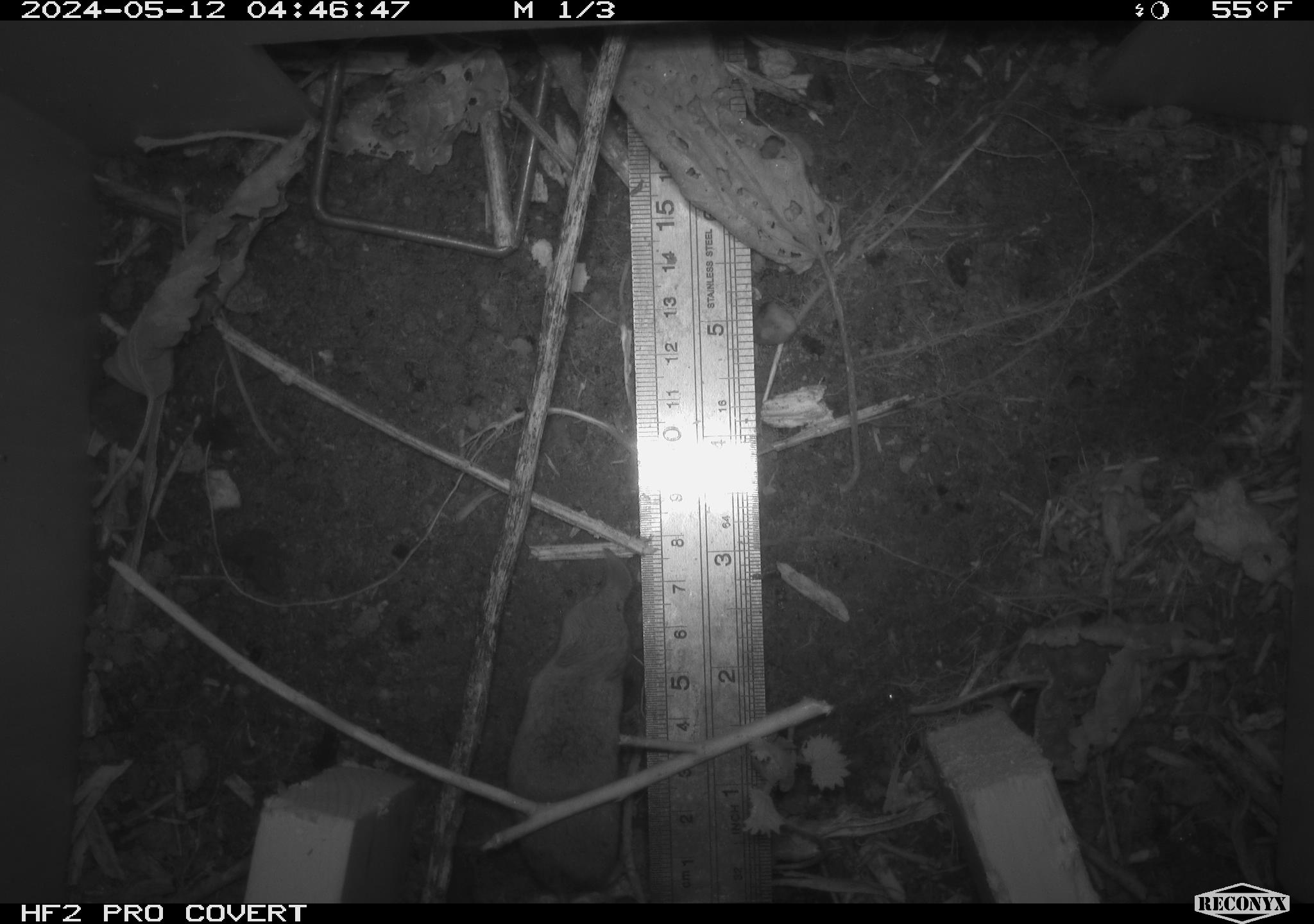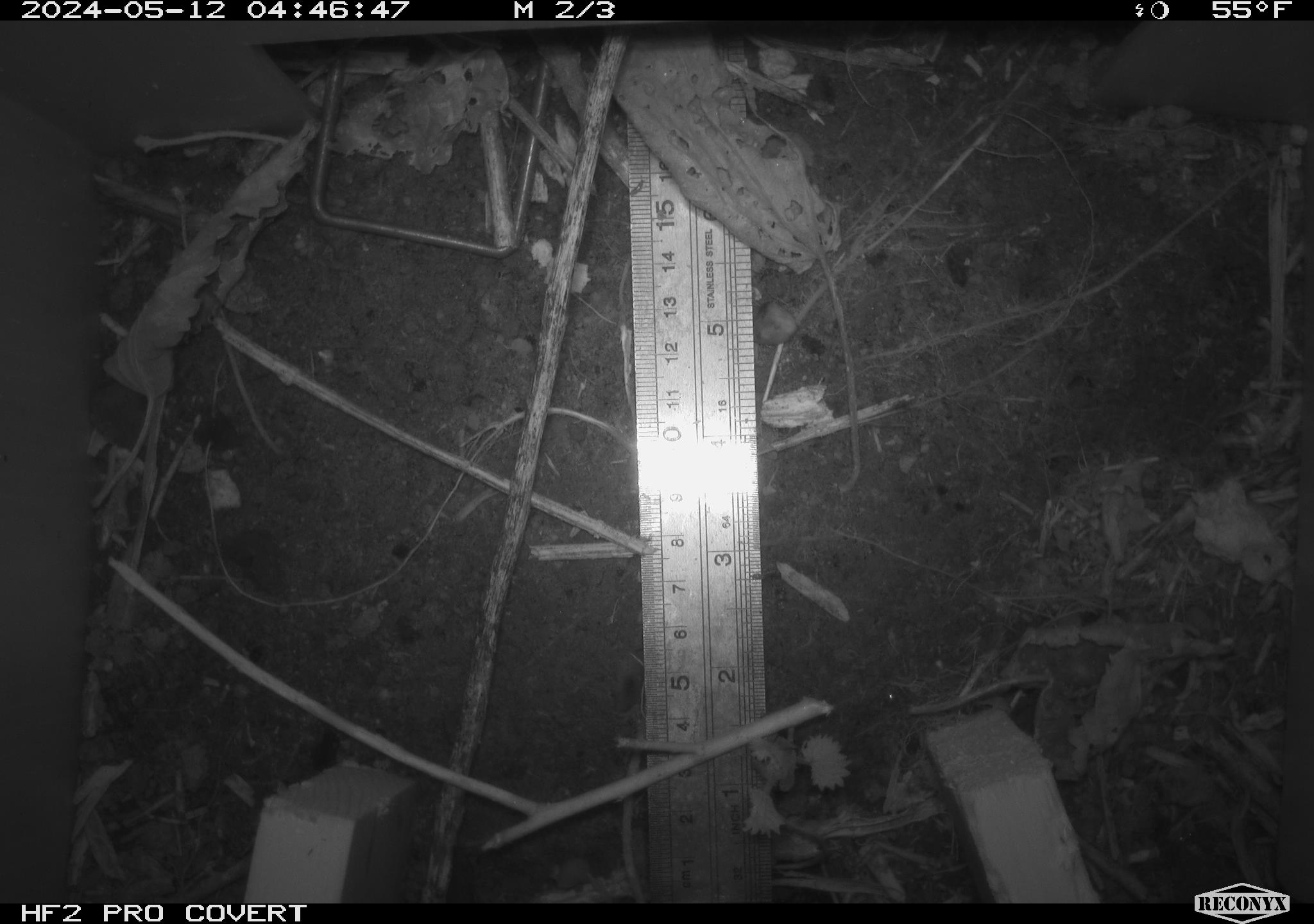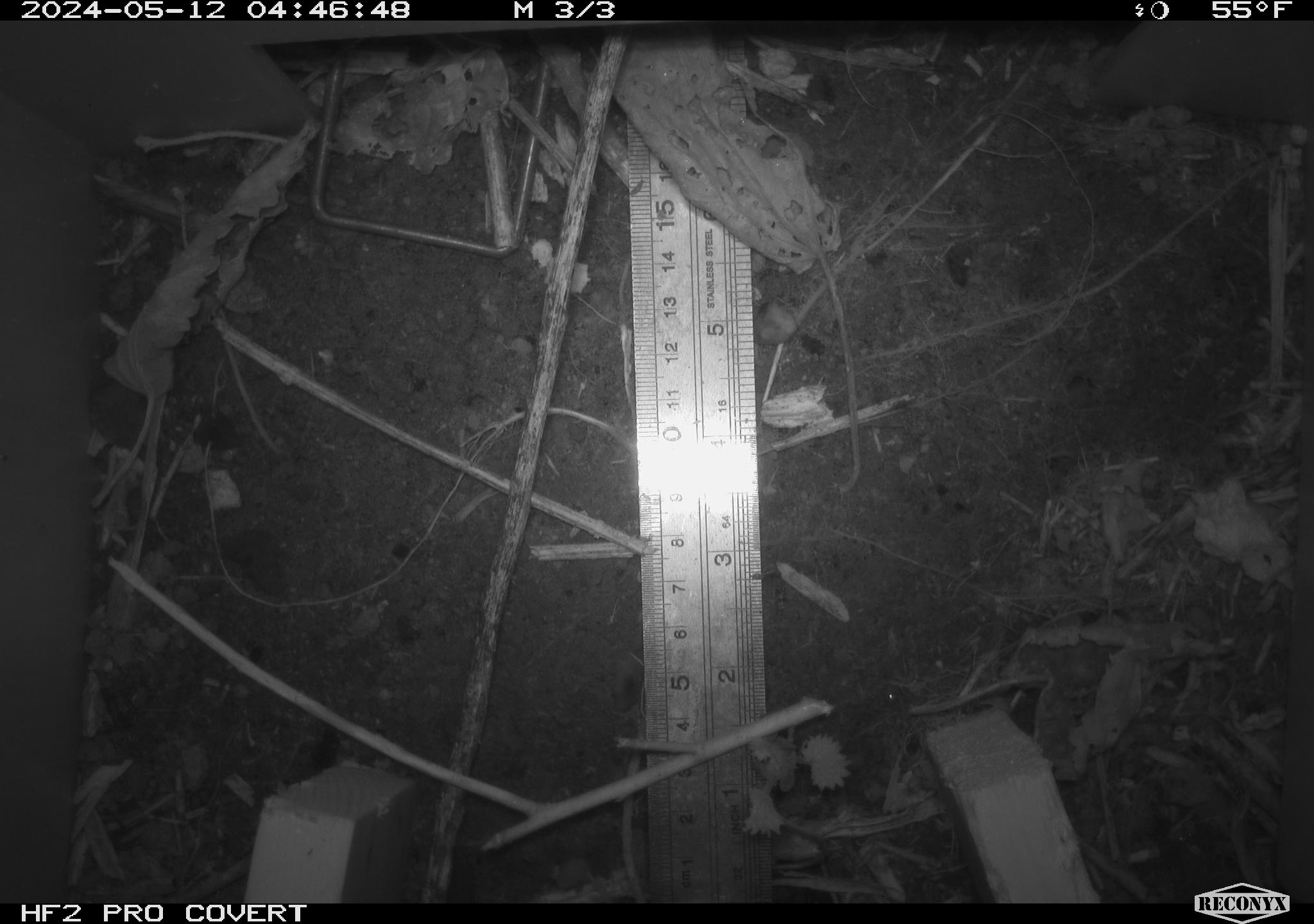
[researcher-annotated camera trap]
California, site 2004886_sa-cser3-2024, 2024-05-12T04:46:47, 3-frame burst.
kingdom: Animalia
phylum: Chordata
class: Mammalia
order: Rodentia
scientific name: Rodentia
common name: rodent